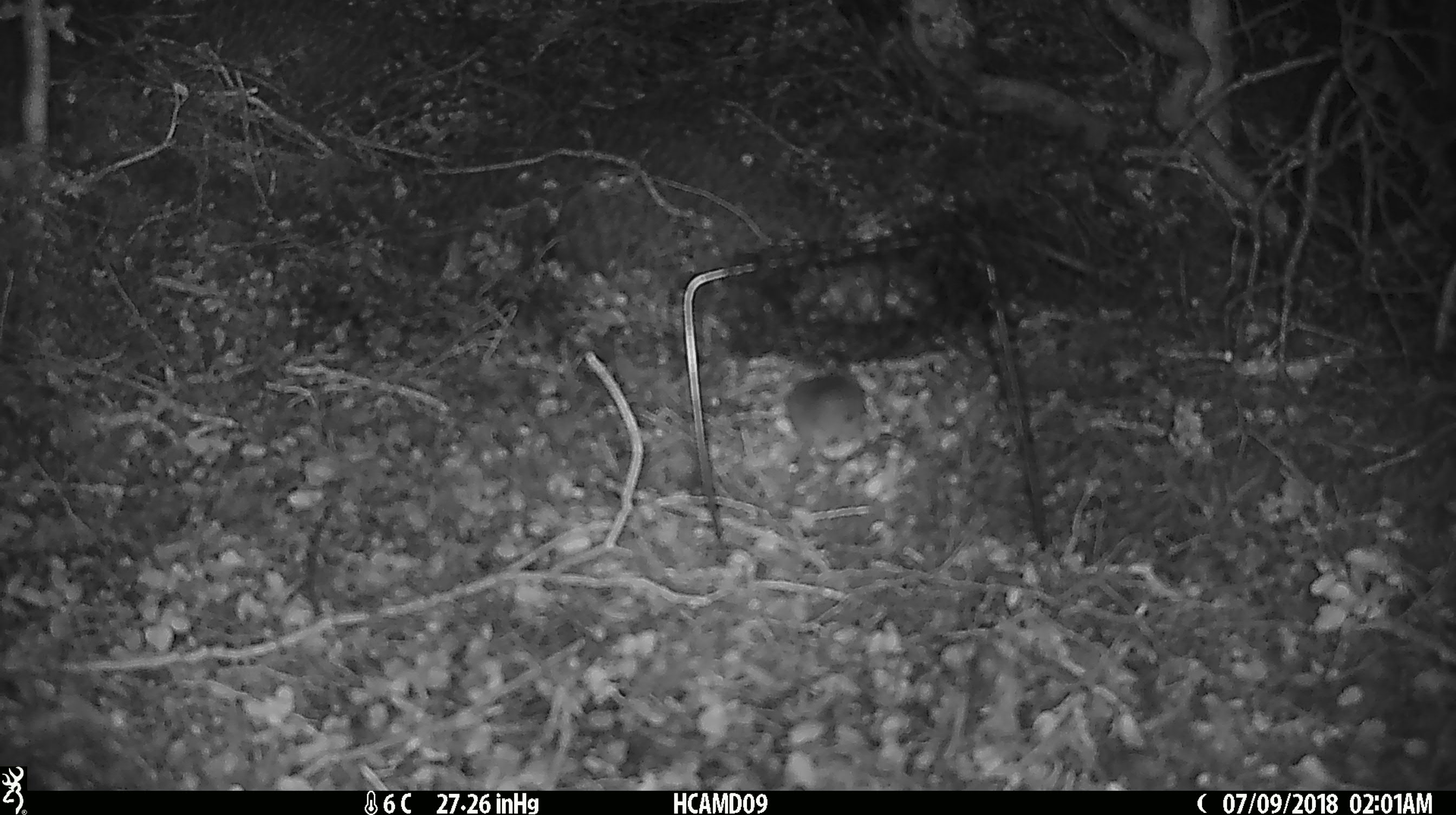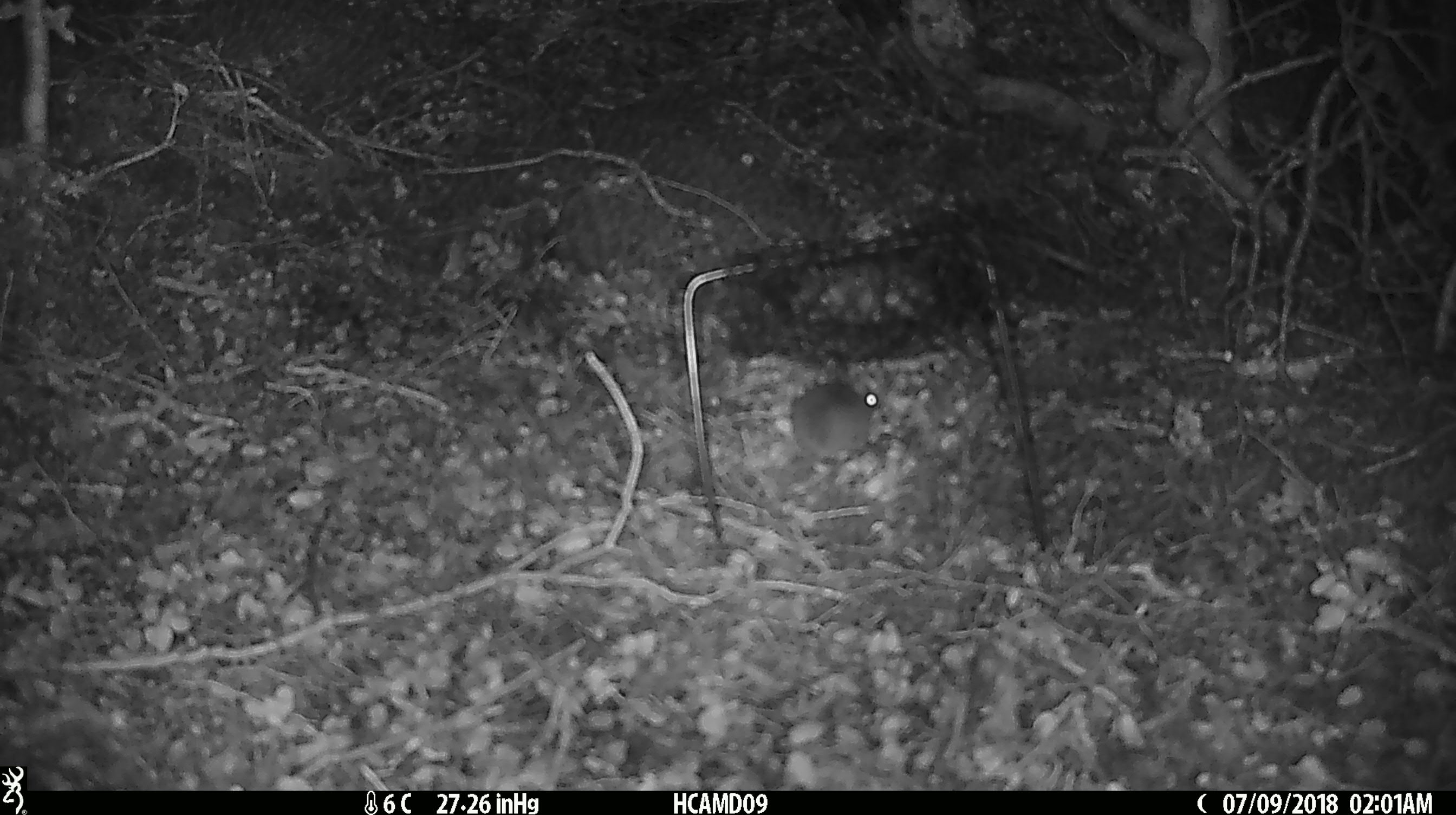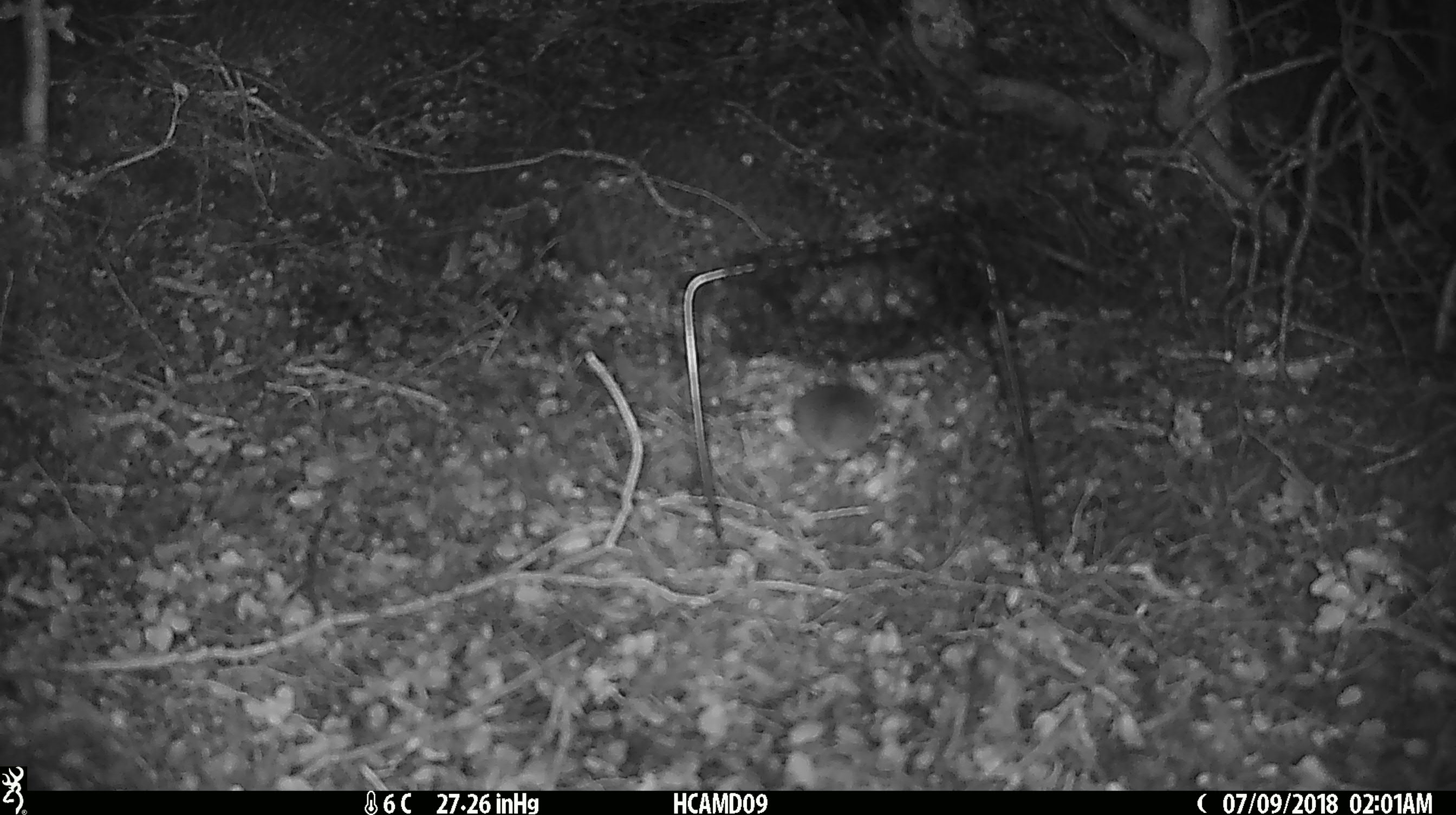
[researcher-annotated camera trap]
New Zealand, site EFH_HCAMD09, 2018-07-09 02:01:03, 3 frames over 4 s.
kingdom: Animalia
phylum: Chordata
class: Mammalia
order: Rodentia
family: Muridae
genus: Mus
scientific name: Mus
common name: mouse